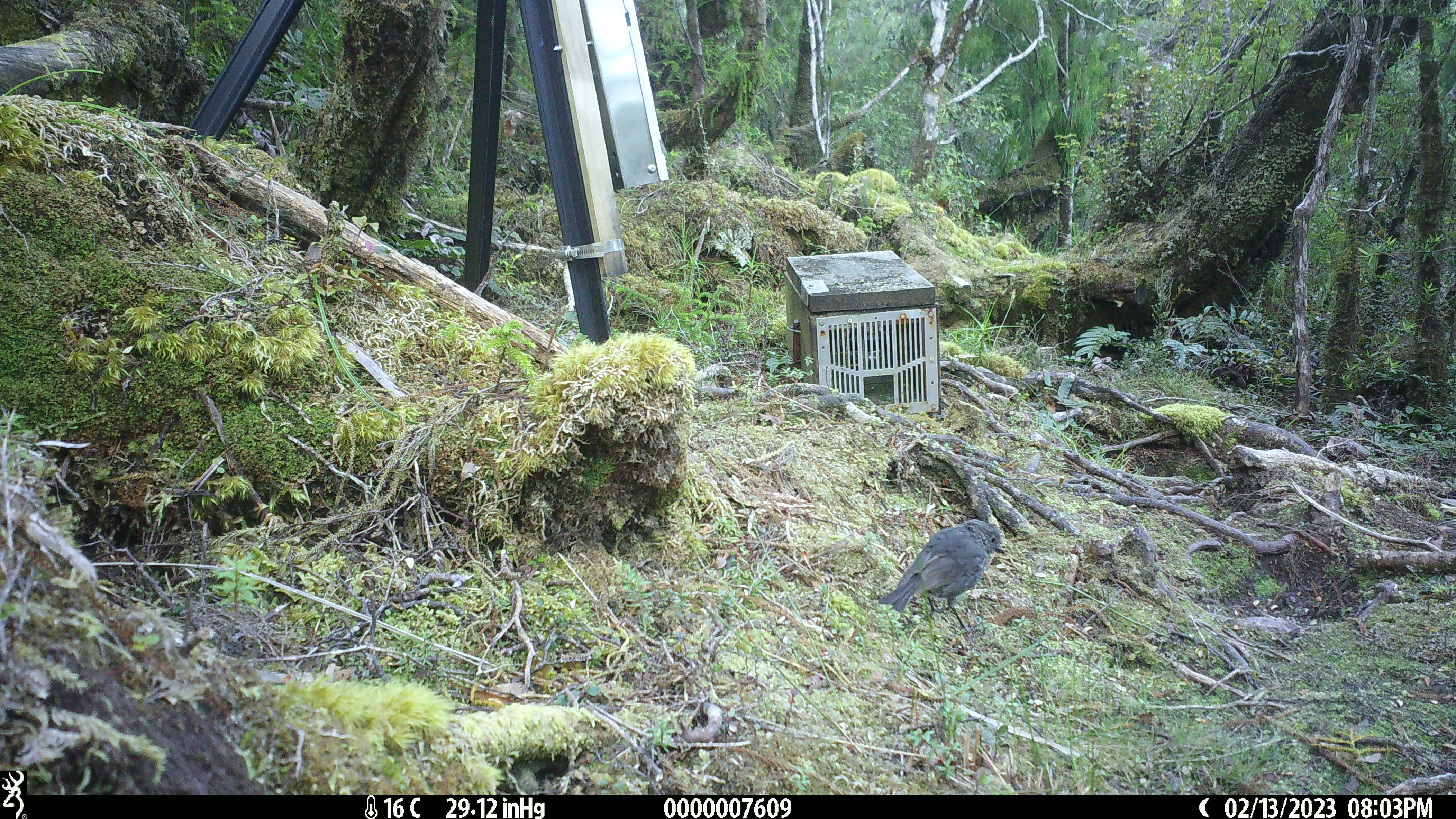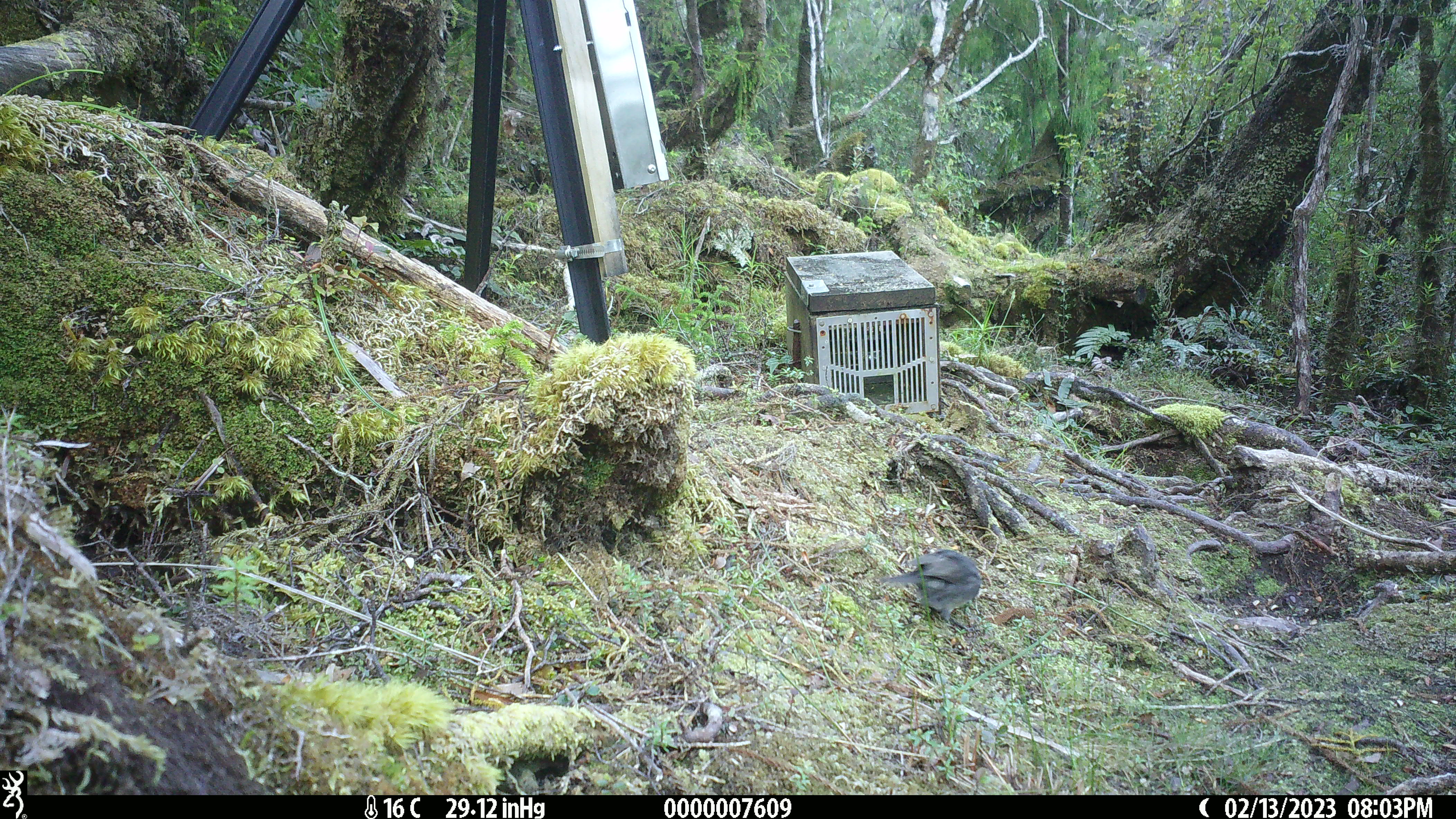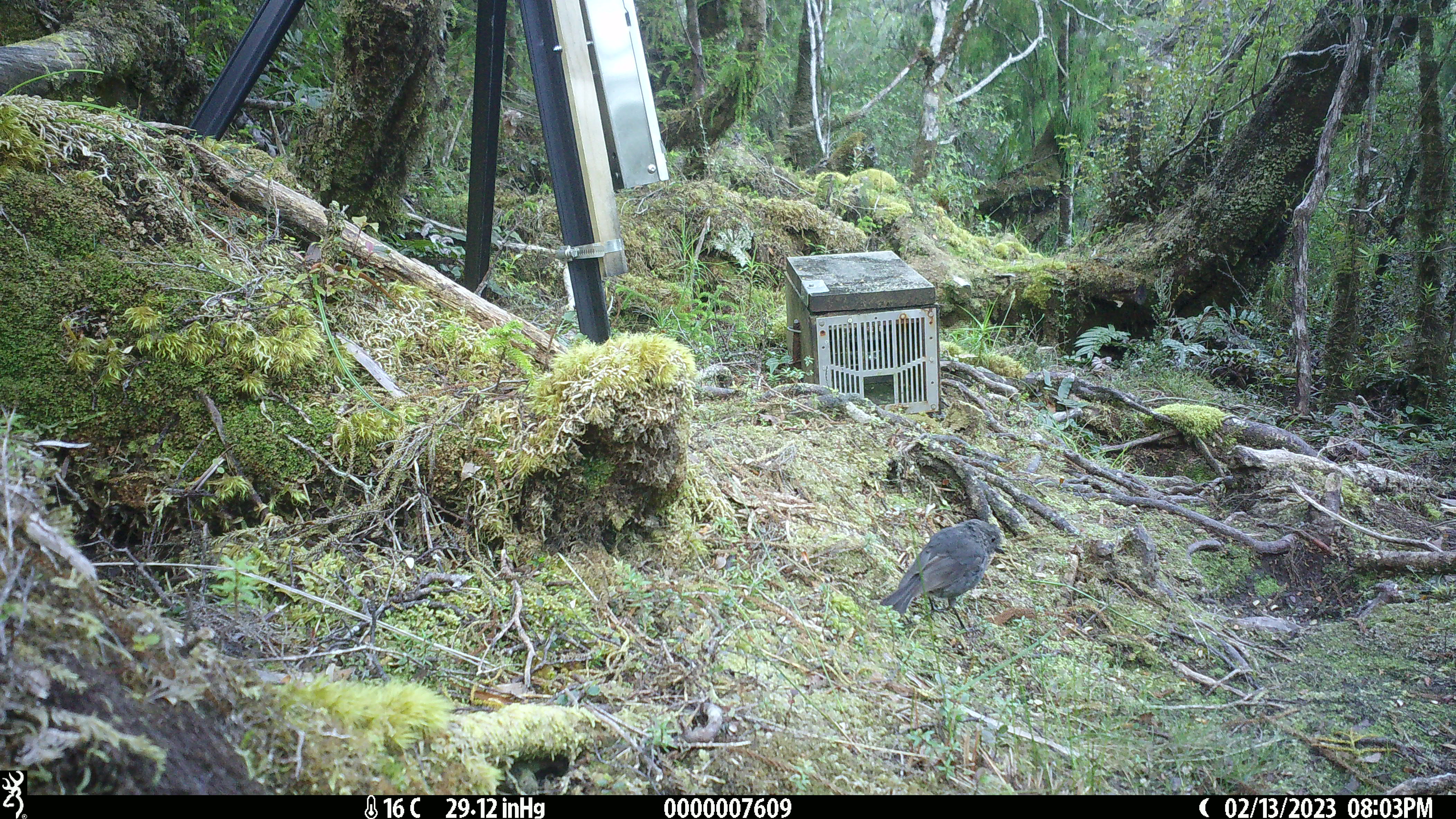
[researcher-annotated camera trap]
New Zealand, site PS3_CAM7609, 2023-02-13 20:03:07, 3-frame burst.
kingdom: Animalia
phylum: Chordata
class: Aves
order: Passeriformes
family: Petroicidae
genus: Petroica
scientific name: Petroica australis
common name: new zealand robin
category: robin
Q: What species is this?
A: Robin (new zealand robin) (Petroica australis).